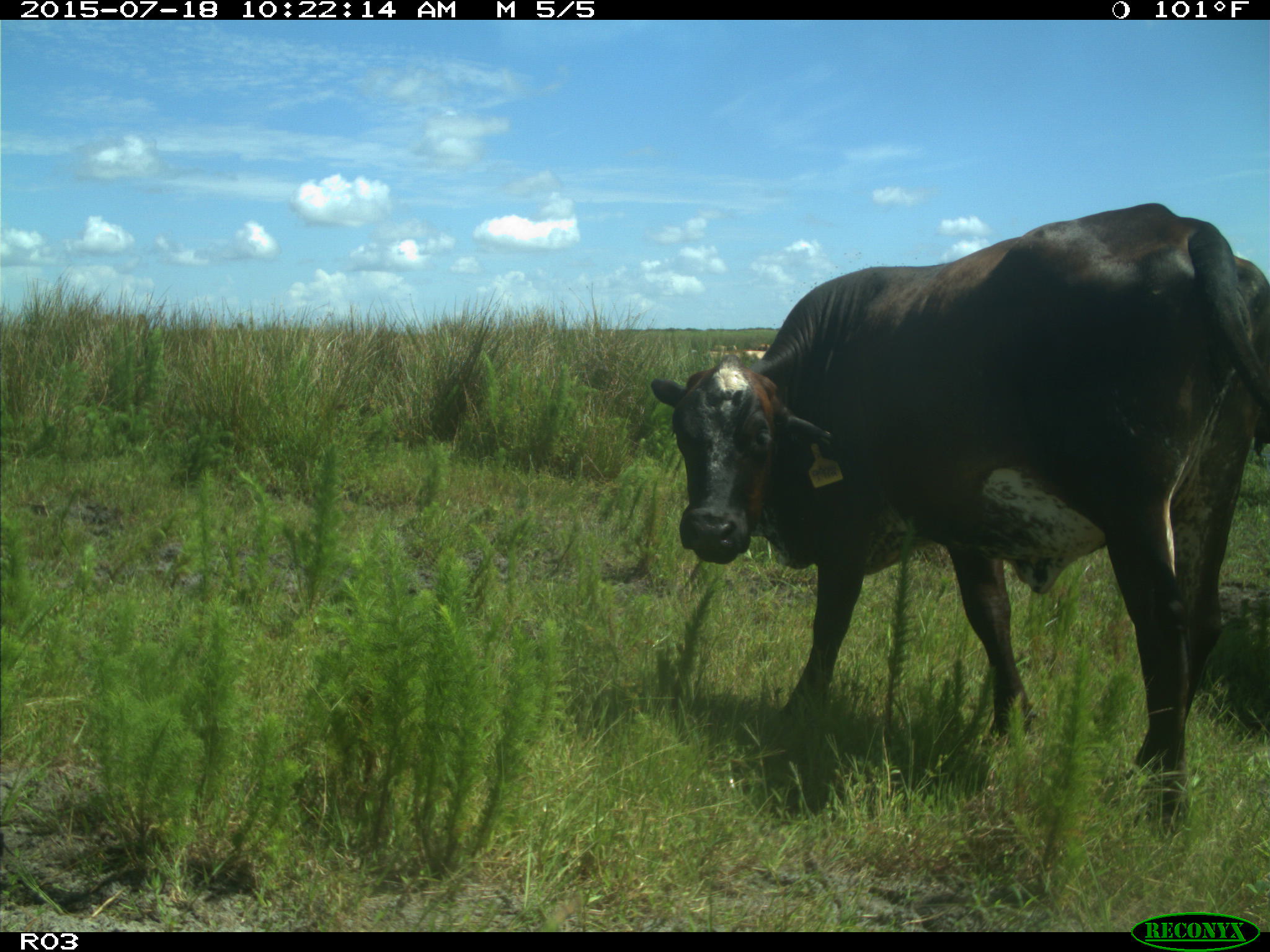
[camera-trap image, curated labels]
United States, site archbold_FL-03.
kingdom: Animalia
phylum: Chordata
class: Mammalia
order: Artiodactyla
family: Bovidae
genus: Bos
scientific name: Bos taurus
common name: domestic cow